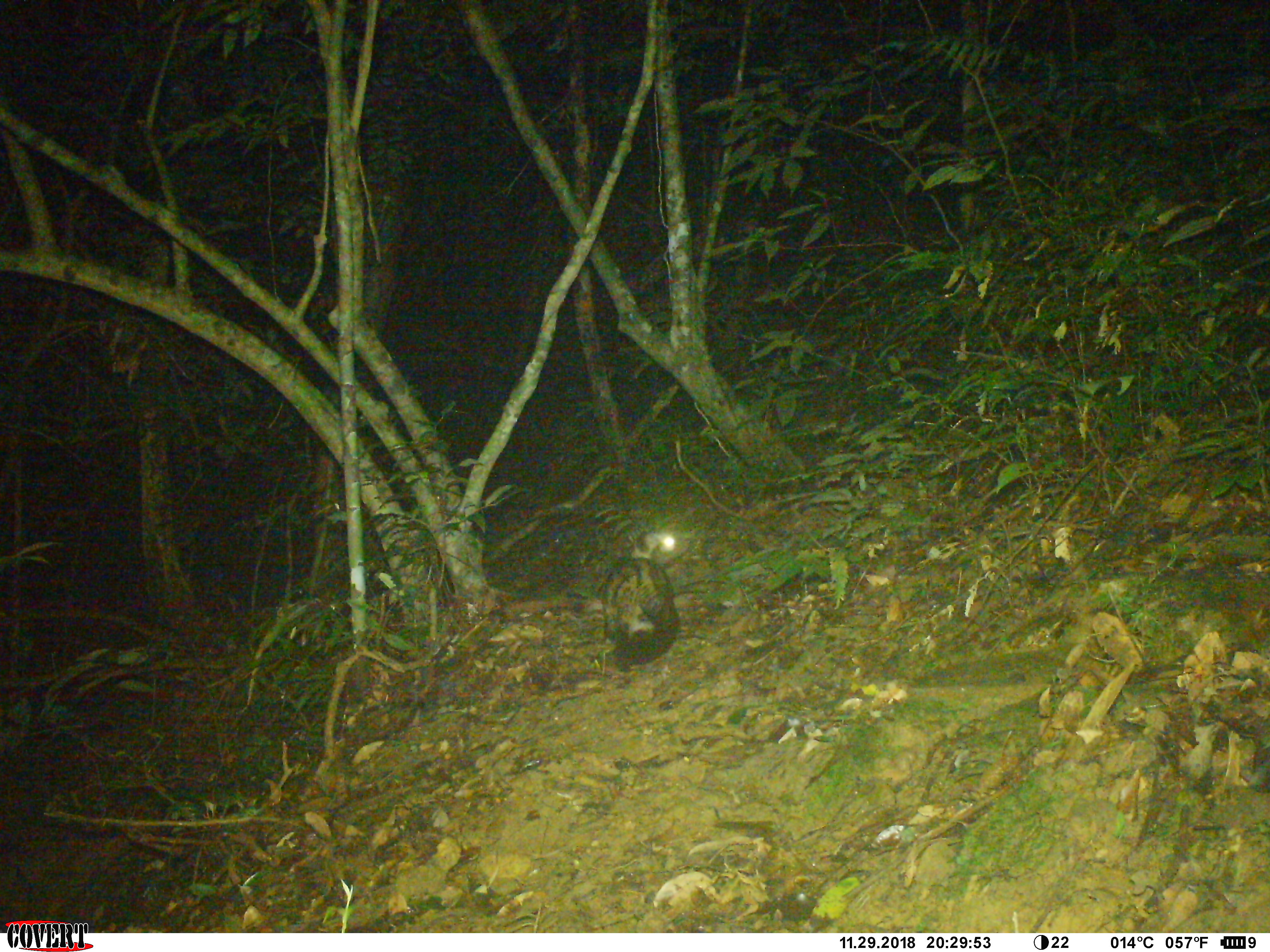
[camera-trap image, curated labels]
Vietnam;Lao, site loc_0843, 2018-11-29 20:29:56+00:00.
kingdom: Animalia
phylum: Chordata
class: Mammalia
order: Carnivora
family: Viverridae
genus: Paradoxurus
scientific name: Paradoxurus hermaphroditus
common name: common palm civet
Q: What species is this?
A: Common palm civet (Paradoxurus hermaphroditus).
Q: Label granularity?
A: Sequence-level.